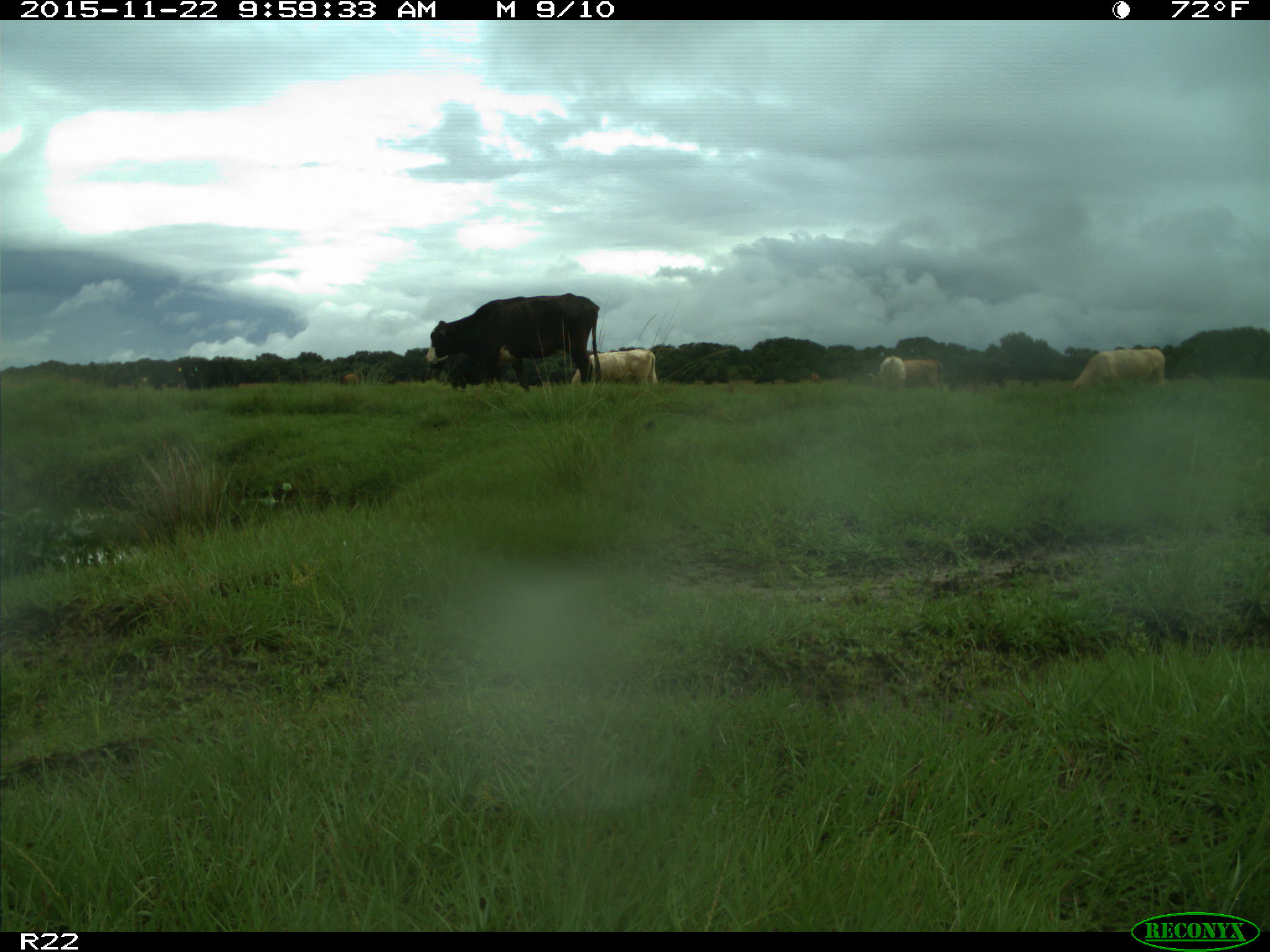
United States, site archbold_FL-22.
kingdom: Animalia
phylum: Chordata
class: Mammalia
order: Artiodactyla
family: Bovidae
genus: Bos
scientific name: Bos taurus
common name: domestic cow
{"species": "Bos taurus (domestic cow)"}